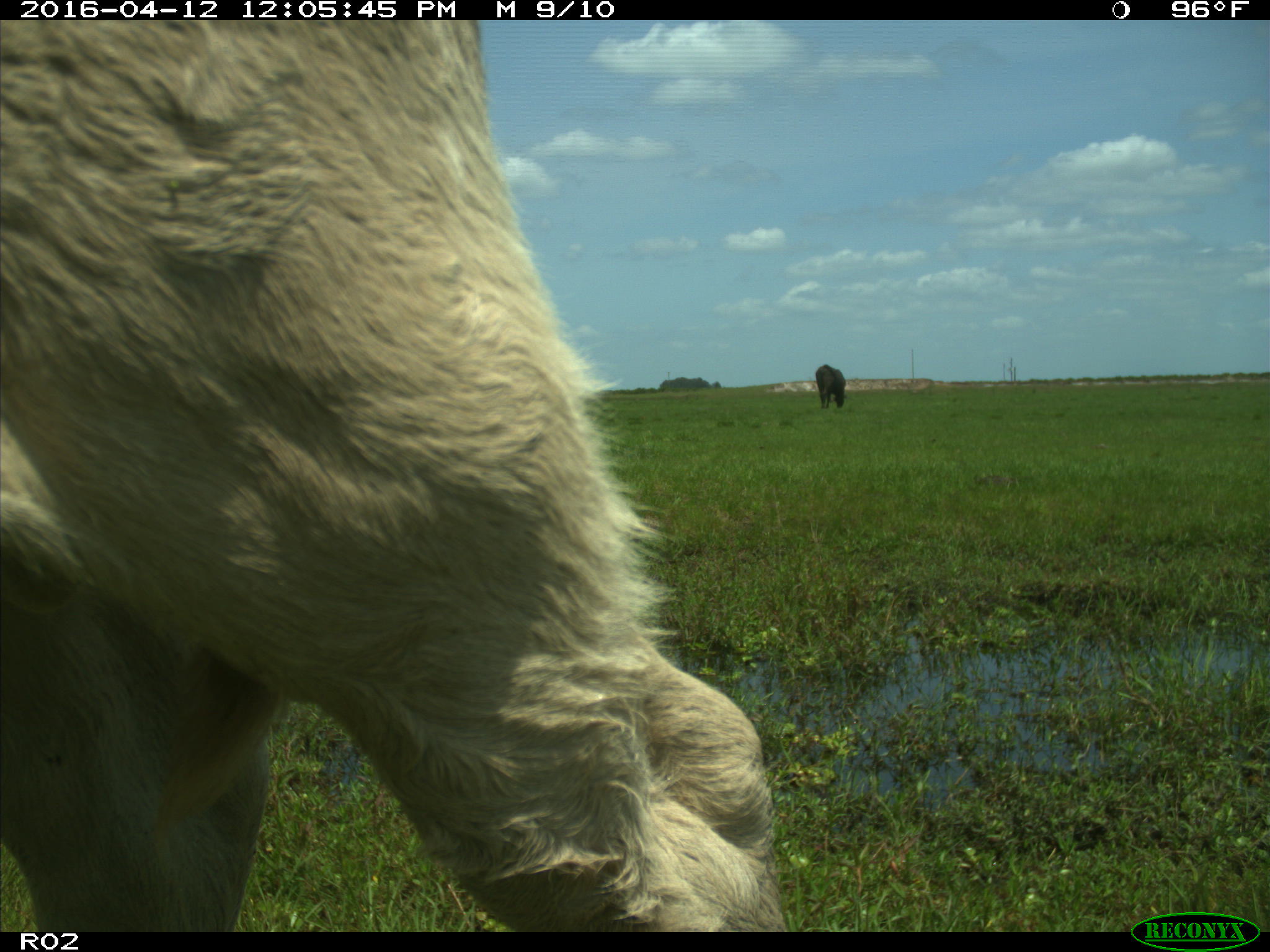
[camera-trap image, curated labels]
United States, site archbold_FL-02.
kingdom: Animalia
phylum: Chordata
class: Mammalia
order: Artiodactyla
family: Bovidae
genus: Bos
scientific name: Bos taurus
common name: domestic cow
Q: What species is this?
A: Bos taurus (domestic cow).